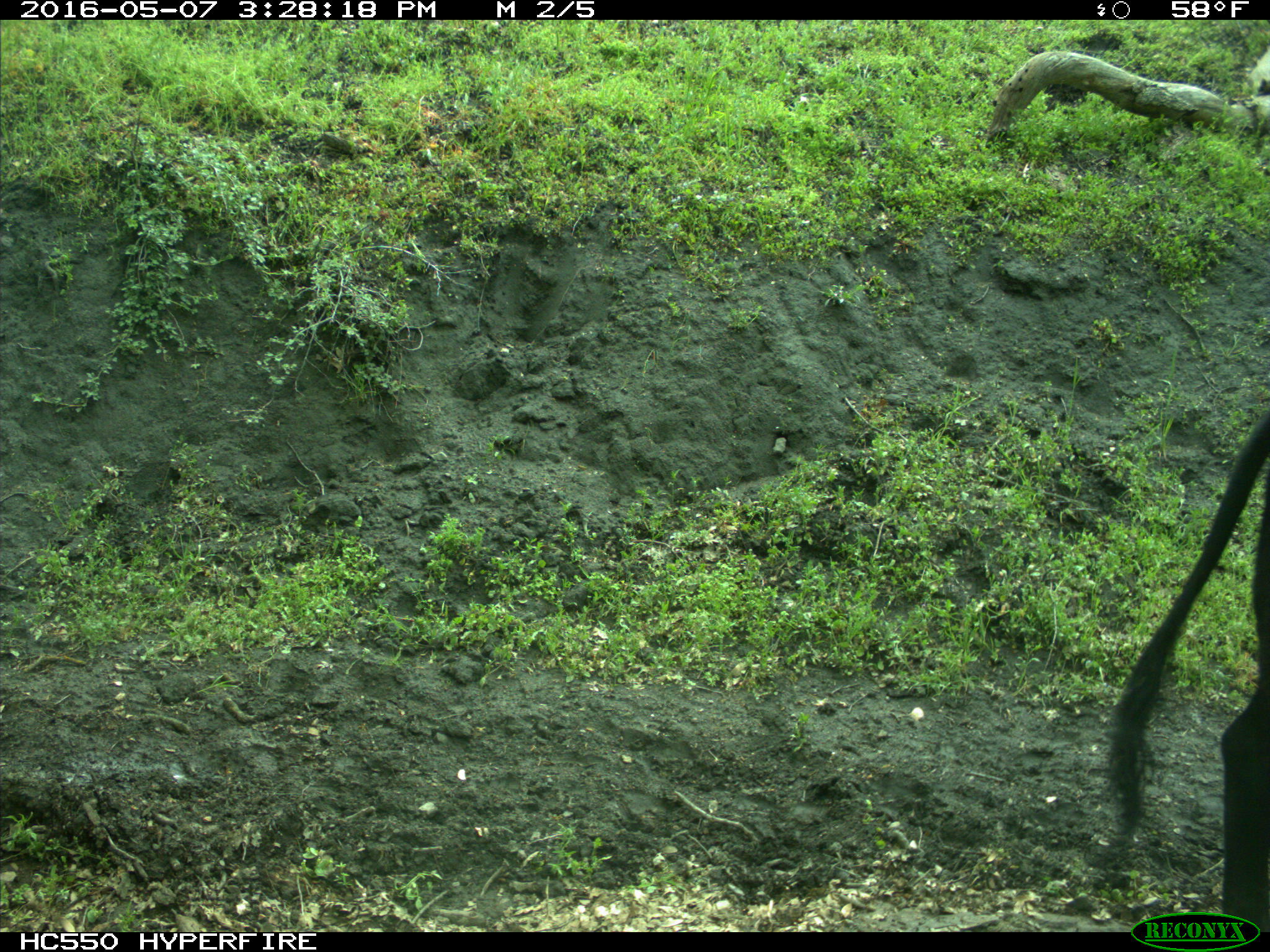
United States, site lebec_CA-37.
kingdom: Animalia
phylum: Chordata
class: Mammalia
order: Artiodactyla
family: Bovidae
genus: Bos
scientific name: Bos taurus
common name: domestic cow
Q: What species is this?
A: Bos taurus (domestic cow).